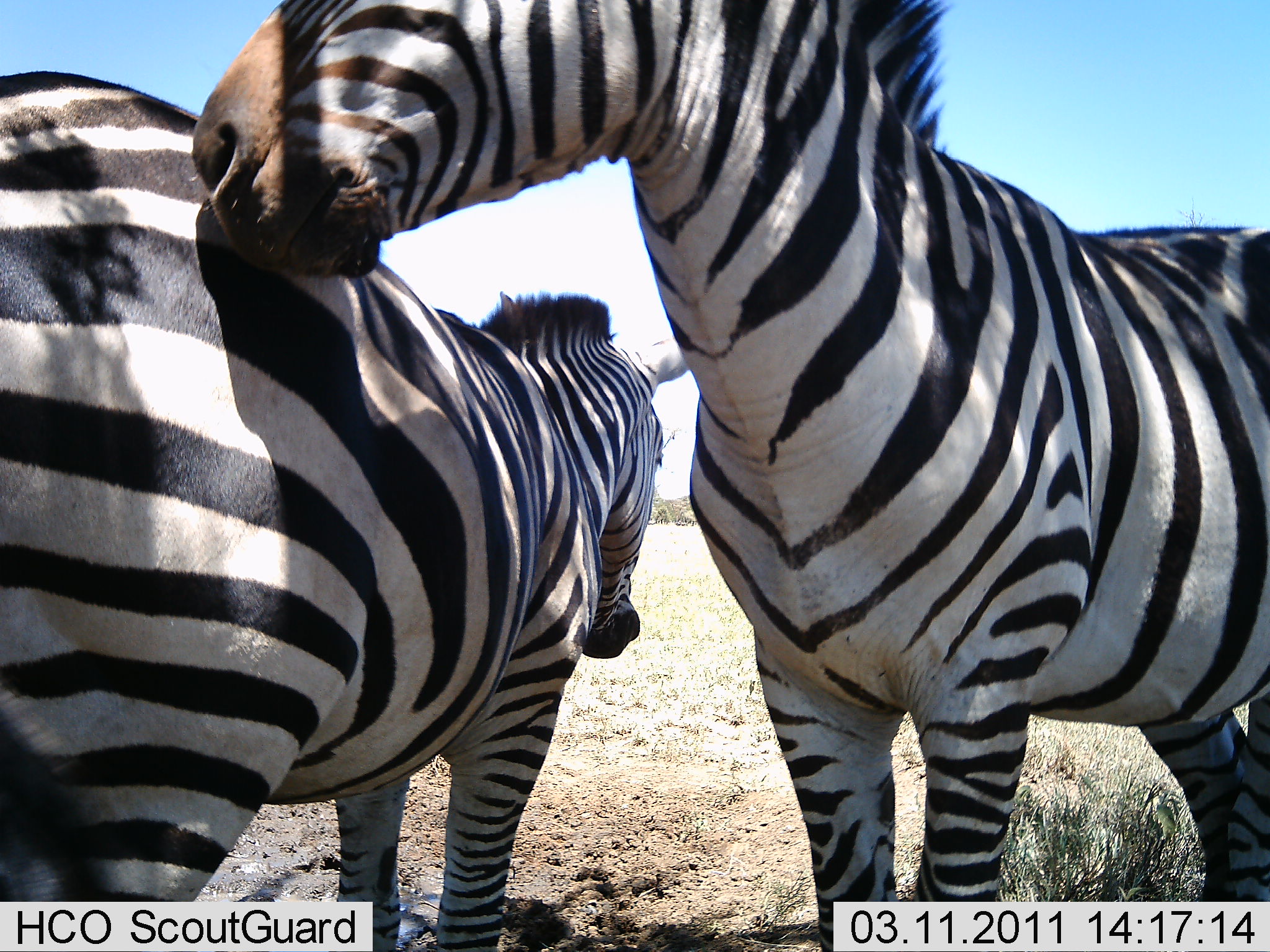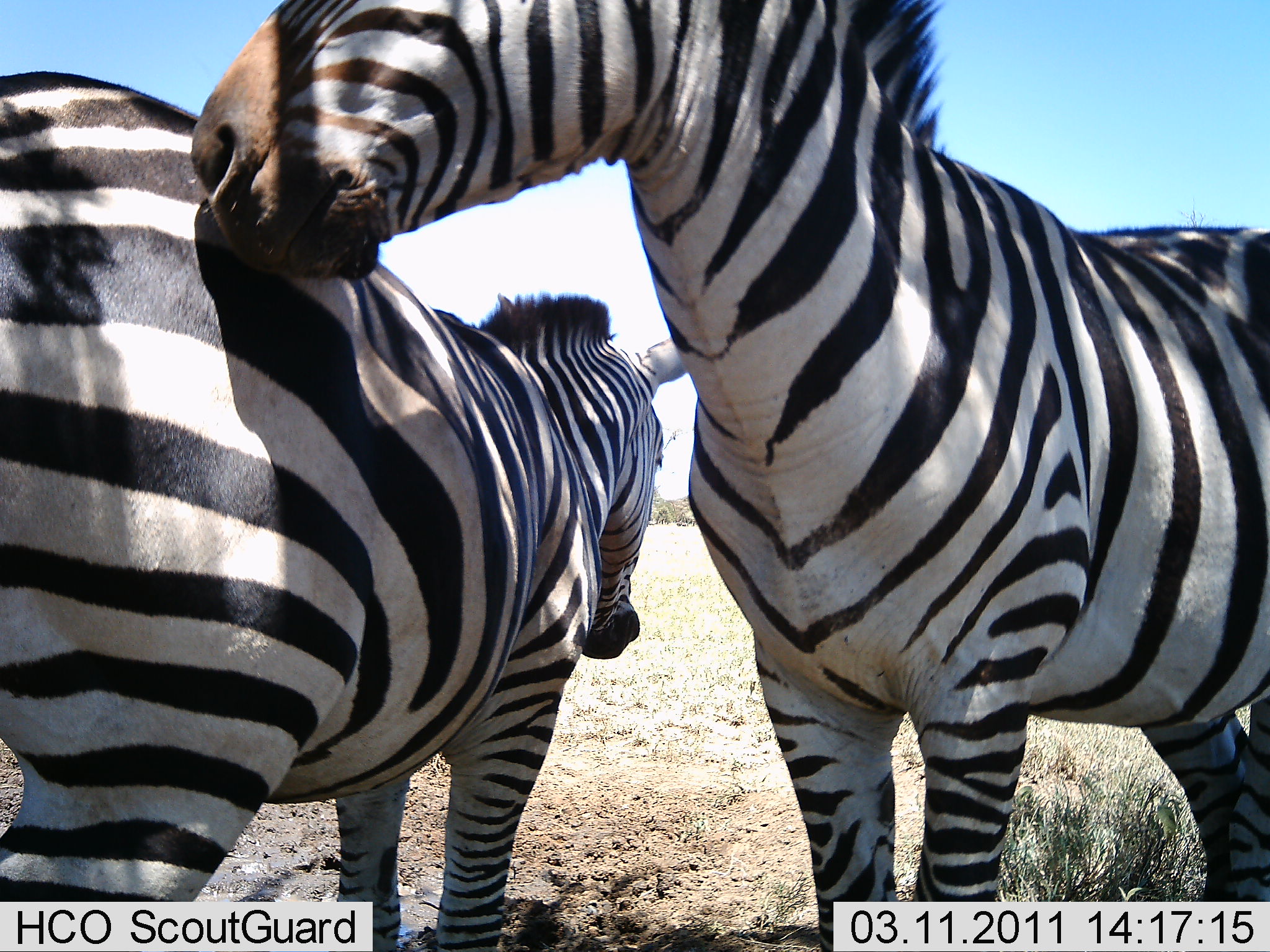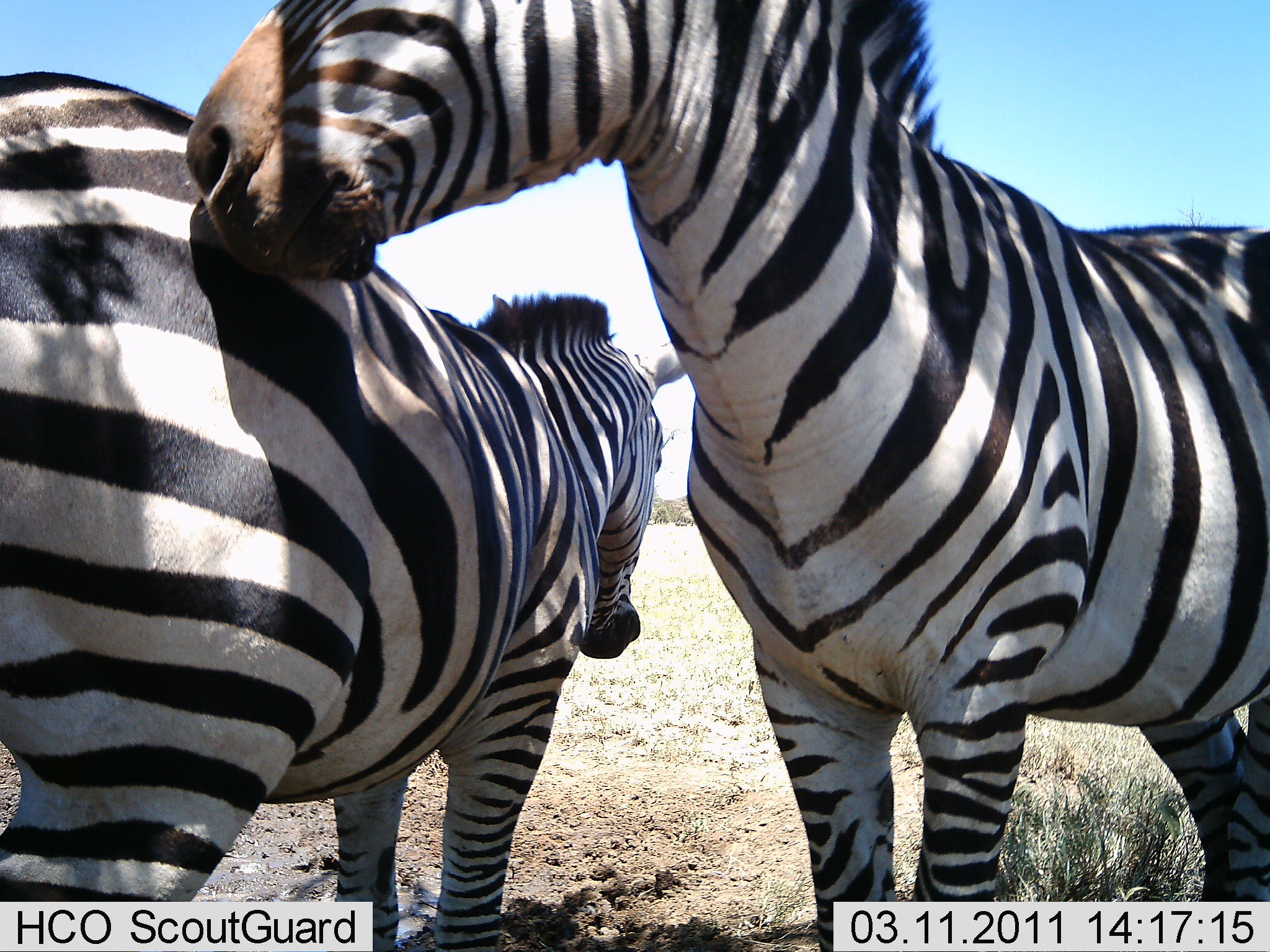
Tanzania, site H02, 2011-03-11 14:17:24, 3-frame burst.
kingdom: Animalia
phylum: Chordata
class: Mammalia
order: Perissodactyla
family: Equidae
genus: Equus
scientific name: Equus quagga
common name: plains zebra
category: zebra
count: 2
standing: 82%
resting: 0%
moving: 0%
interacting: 64%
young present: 0%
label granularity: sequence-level